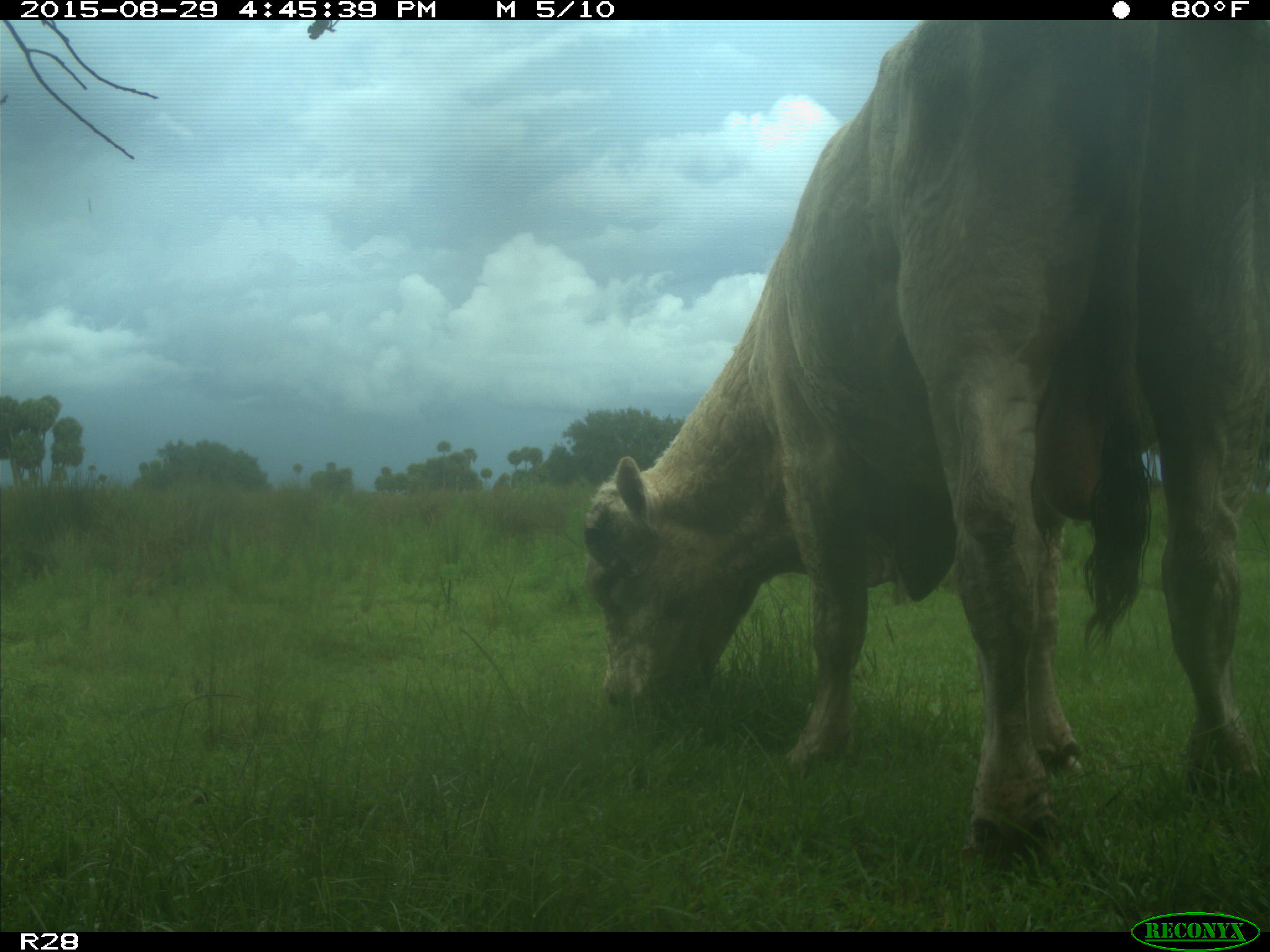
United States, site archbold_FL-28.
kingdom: Animalia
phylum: Chordata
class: Mammalia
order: Artiodactyla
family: Bovidae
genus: Bos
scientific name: Bos taurus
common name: domestic cow